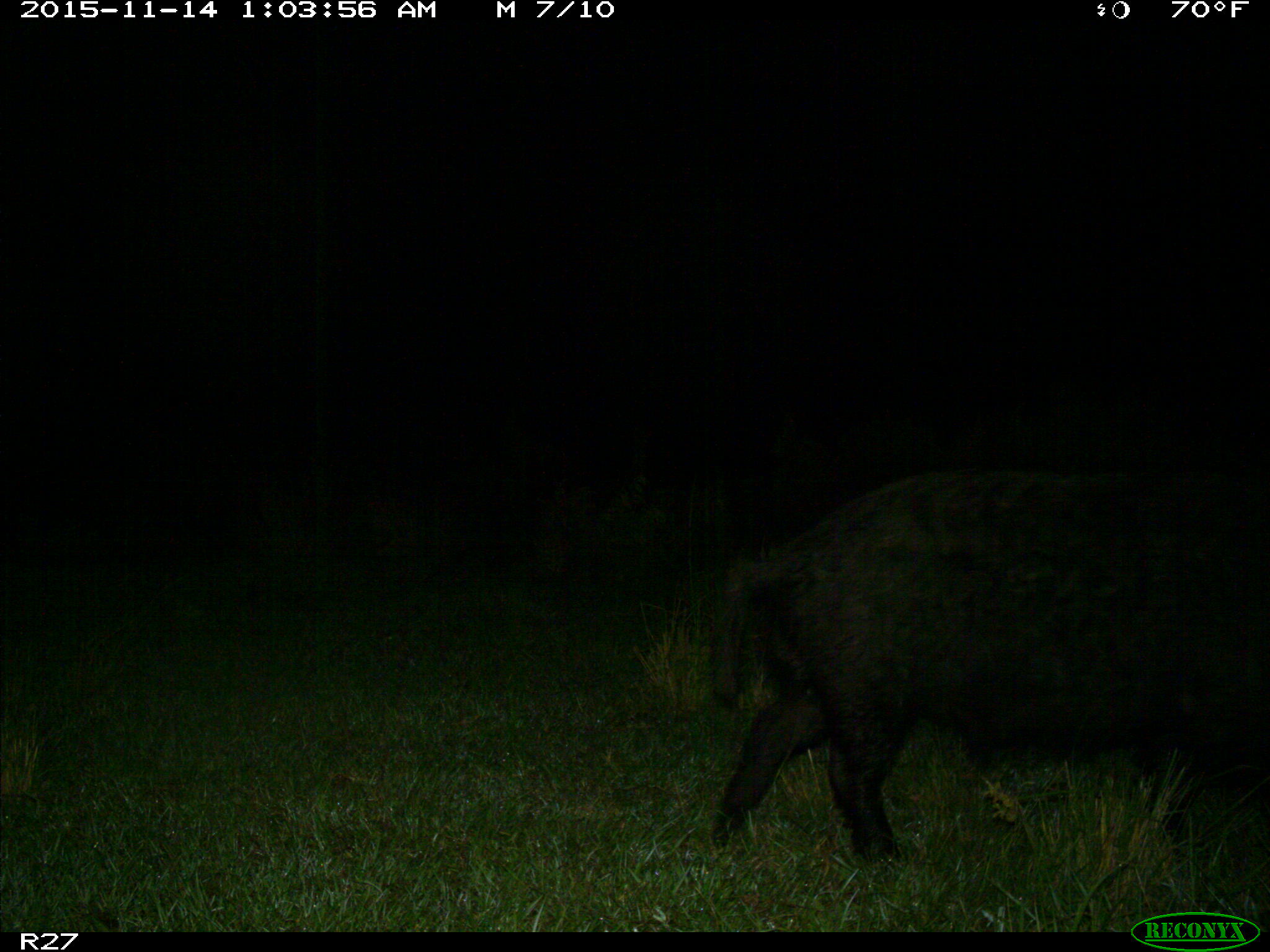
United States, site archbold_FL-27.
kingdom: Animalia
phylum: Chordata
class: Mammalia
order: Artiodactyla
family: Suidae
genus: Sus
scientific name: Sus scrofa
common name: wild boar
Sus scrofa (wild boar).